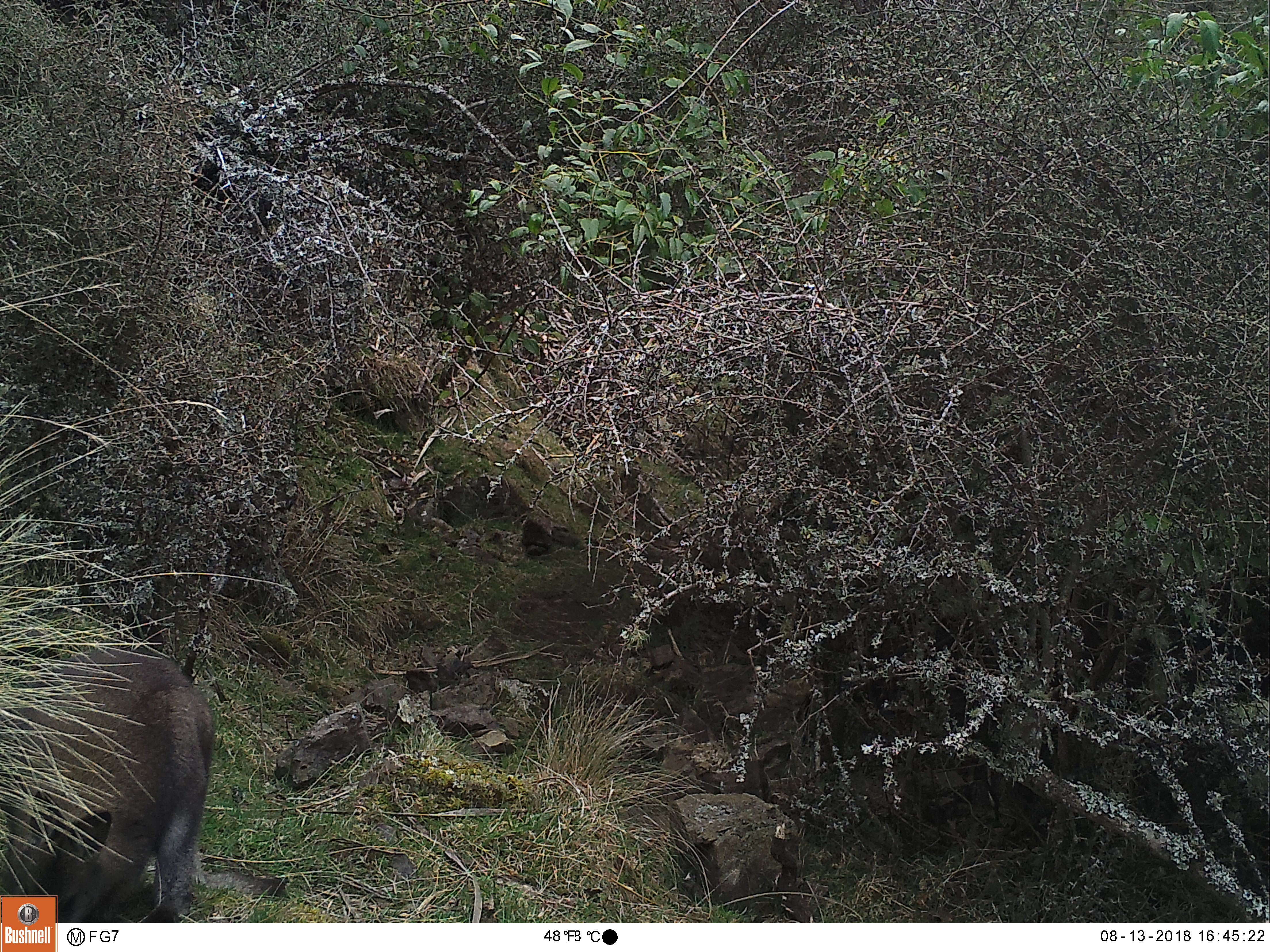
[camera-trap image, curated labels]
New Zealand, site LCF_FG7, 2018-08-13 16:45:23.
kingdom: Animalia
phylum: Chordata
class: Mammalia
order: Diprotodontia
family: Macropodidae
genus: Notamacropus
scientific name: Notamacropus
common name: wallaby